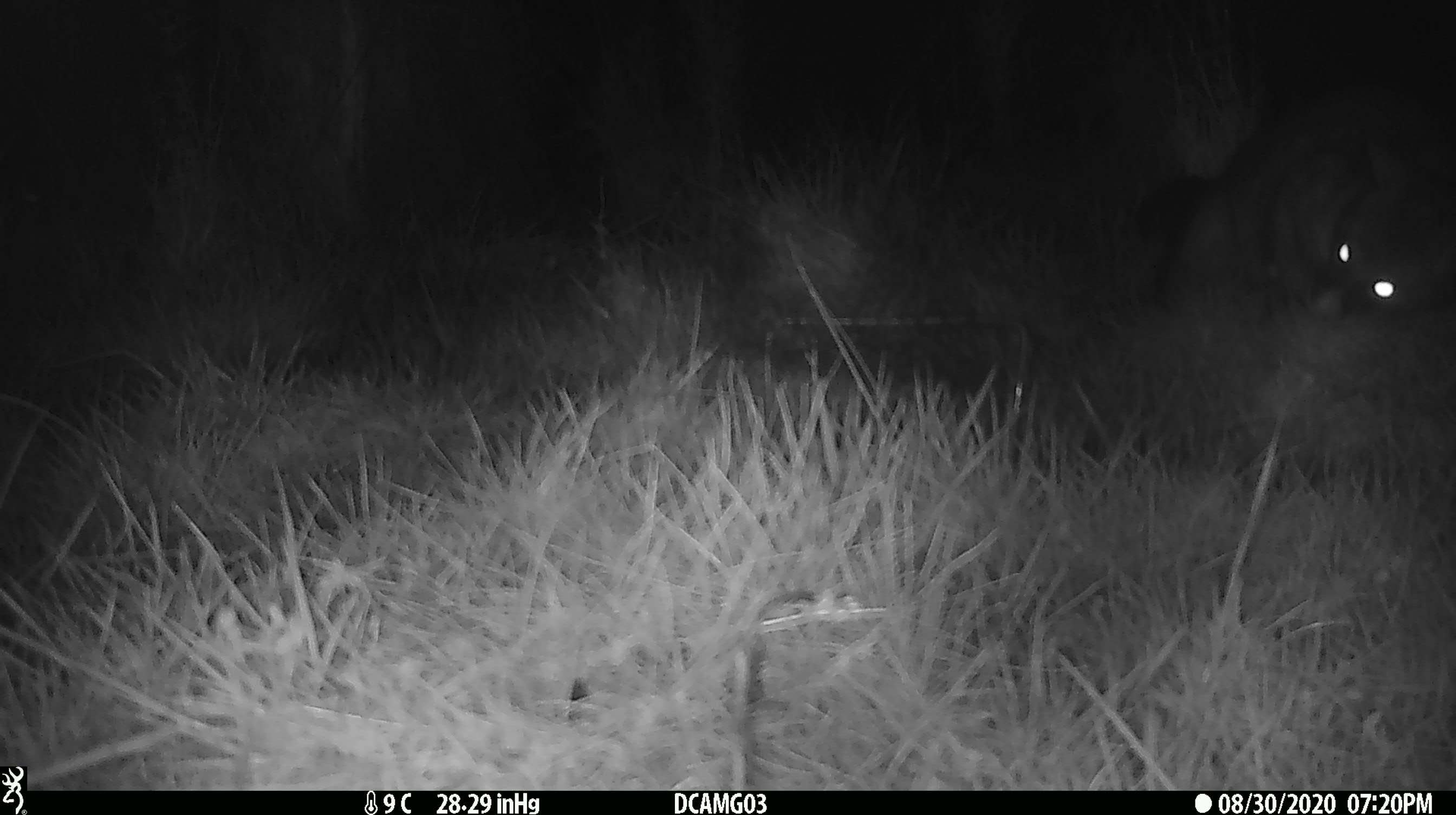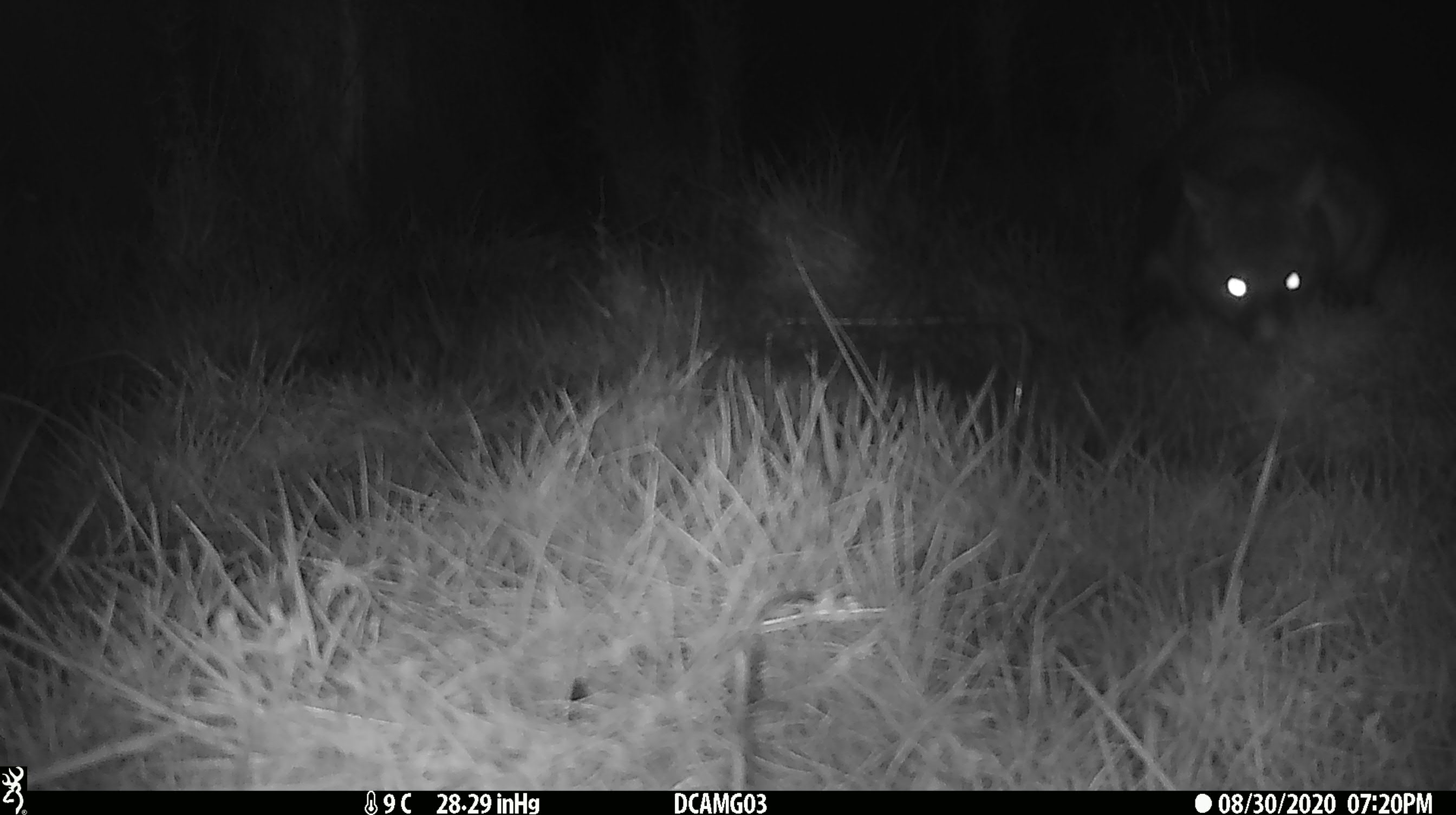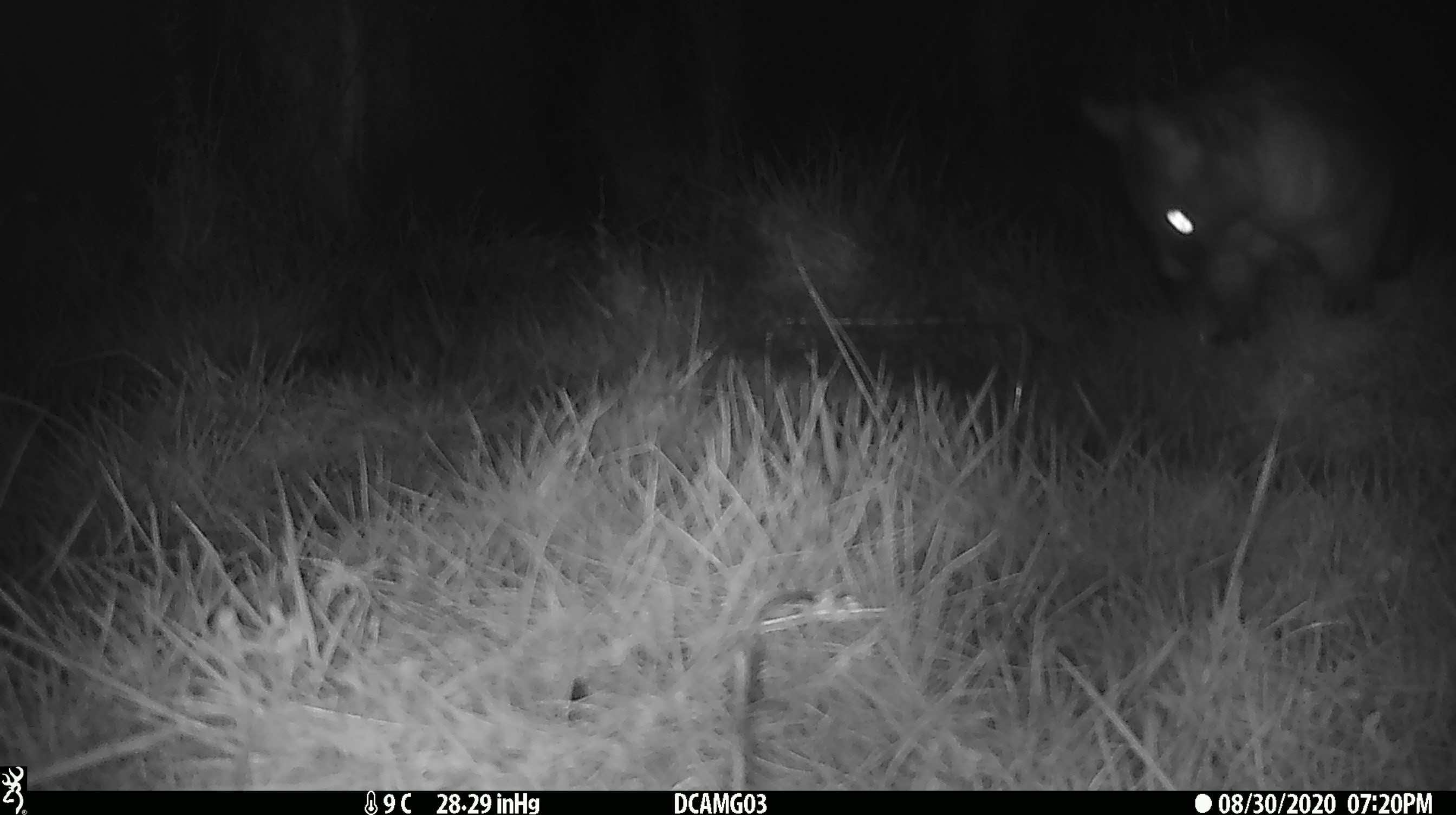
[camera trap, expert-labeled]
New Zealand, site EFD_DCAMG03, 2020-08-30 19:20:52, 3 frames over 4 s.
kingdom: Animalia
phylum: Chordata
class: Mammalia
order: Diprotodontia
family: Phalangeridae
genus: Trichosurus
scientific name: Trichosurus vulpecula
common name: common brushtail possum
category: possum